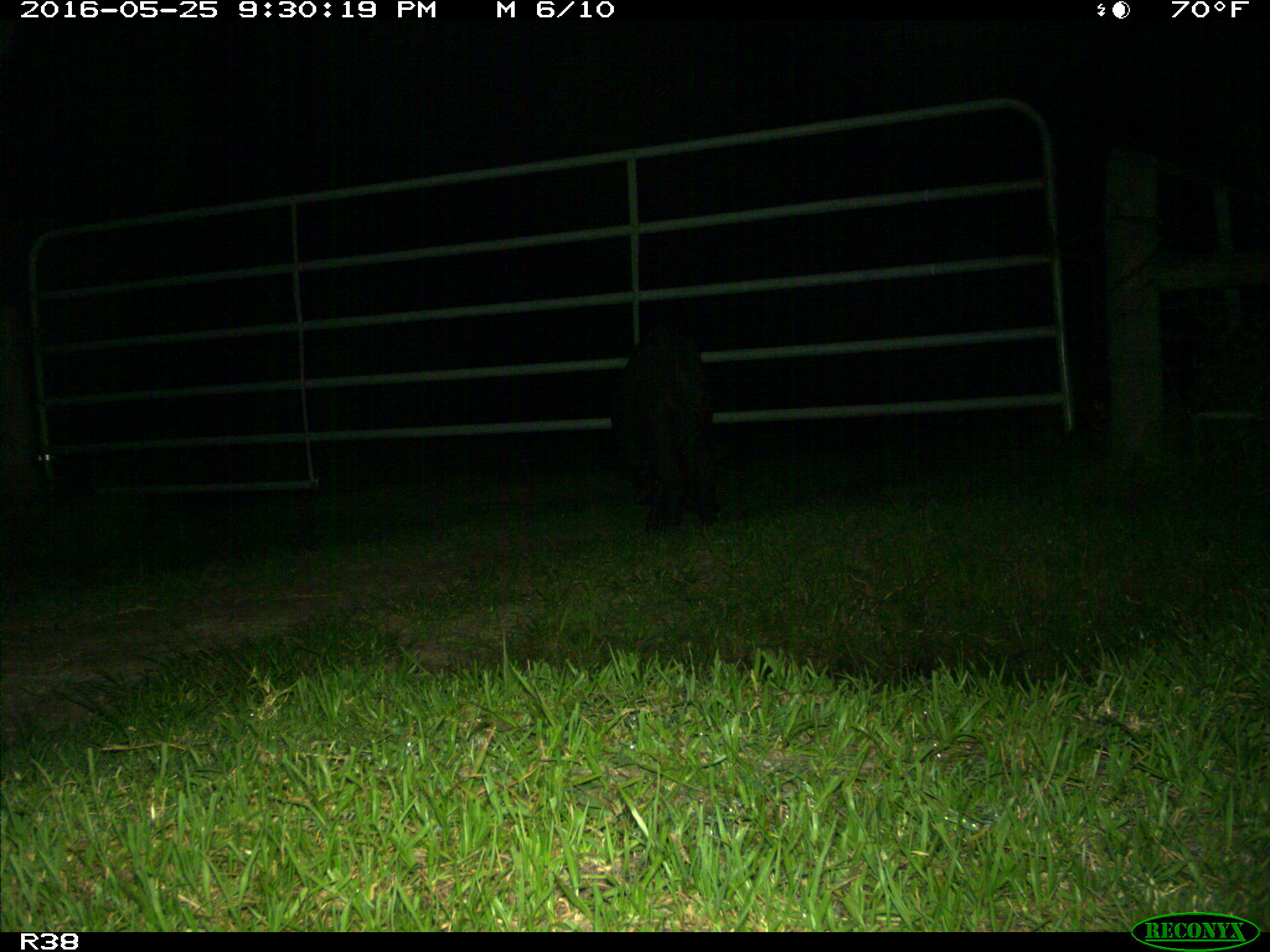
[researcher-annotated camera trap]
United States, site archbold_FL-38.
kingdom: Animalia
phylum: Chordata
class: Mammalia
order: Artiodactyla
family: Suidae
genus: Sus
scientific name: Sus scrofa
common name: wild boar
Sus scrofa (wild boar).